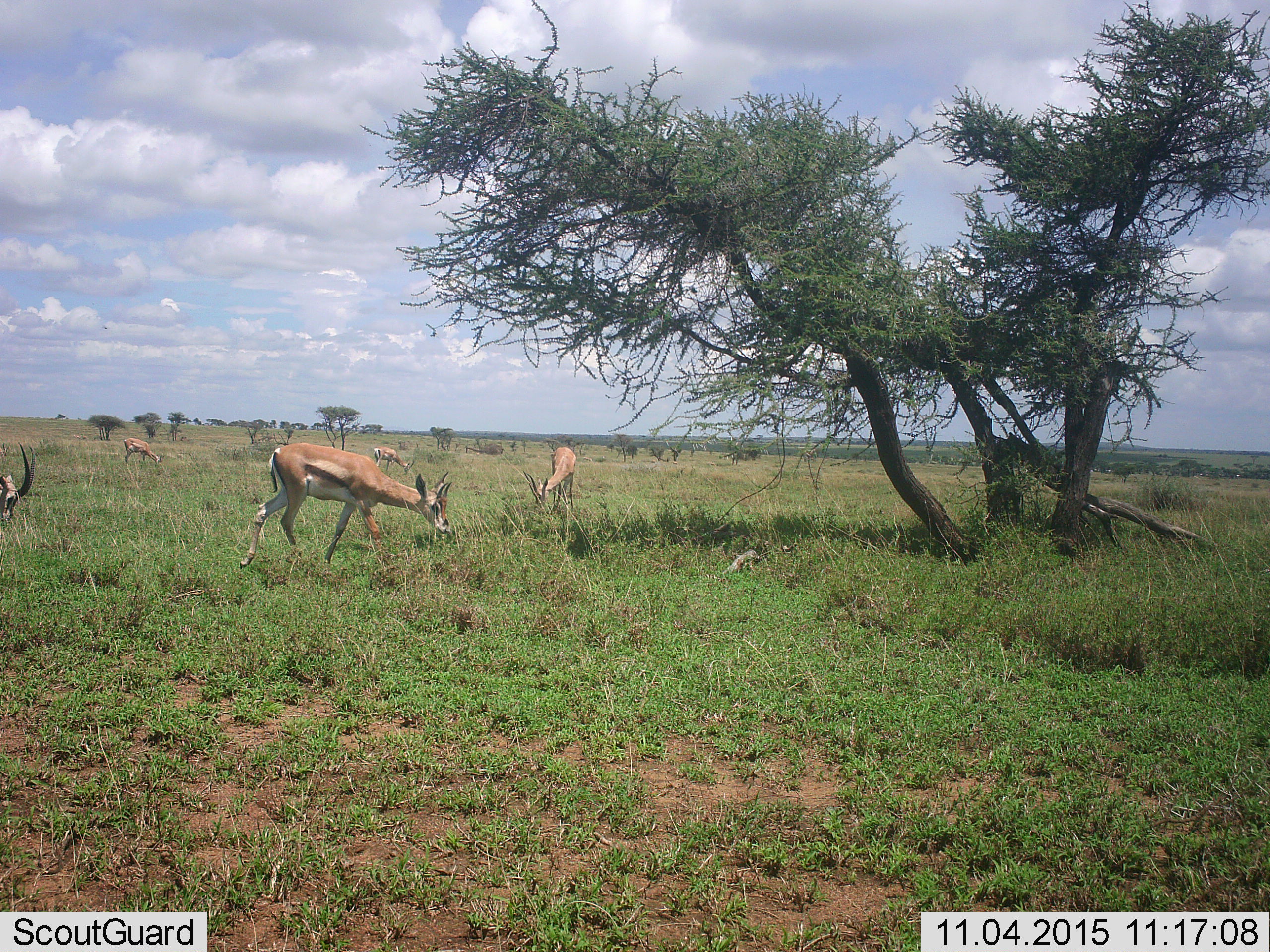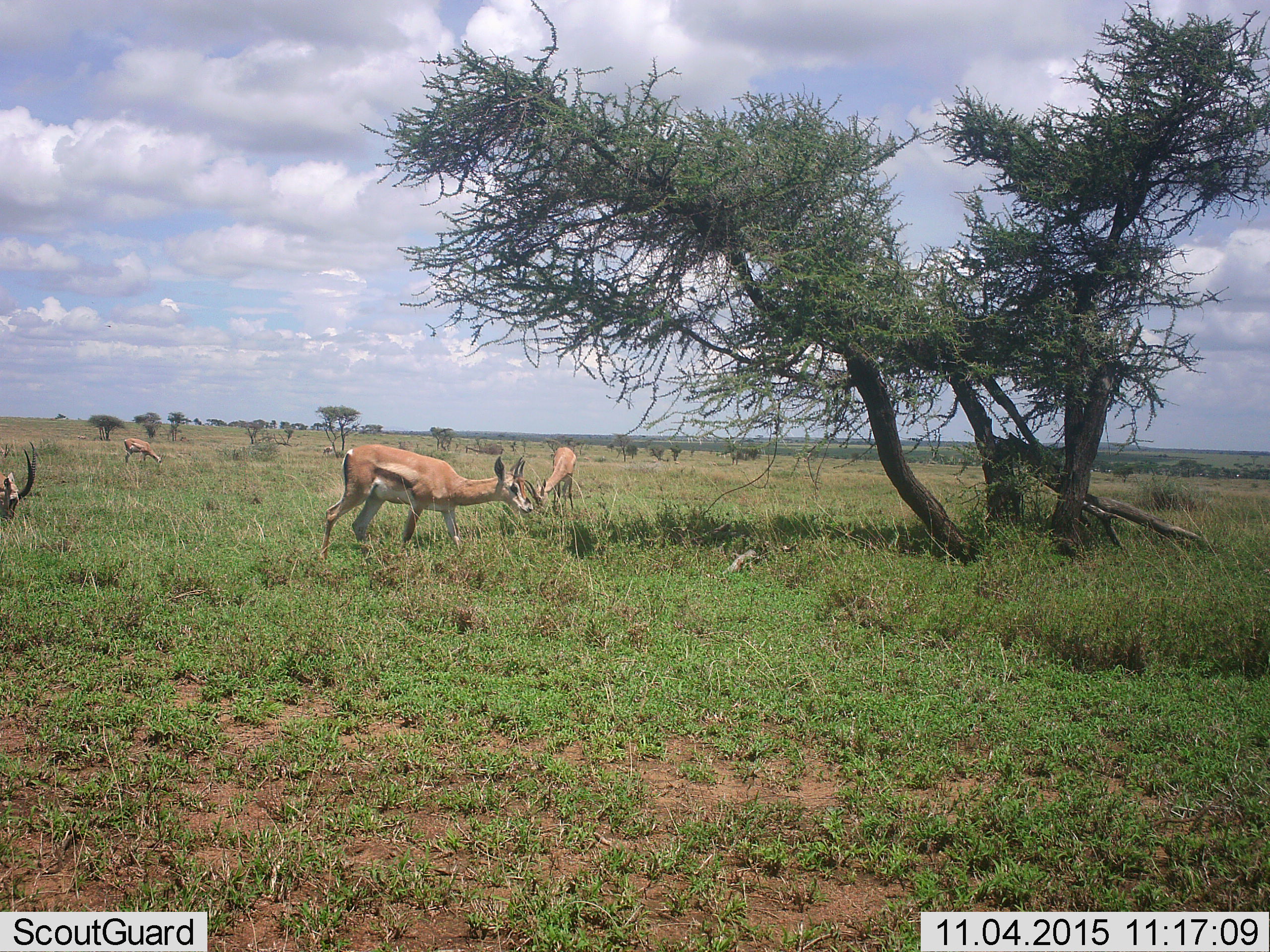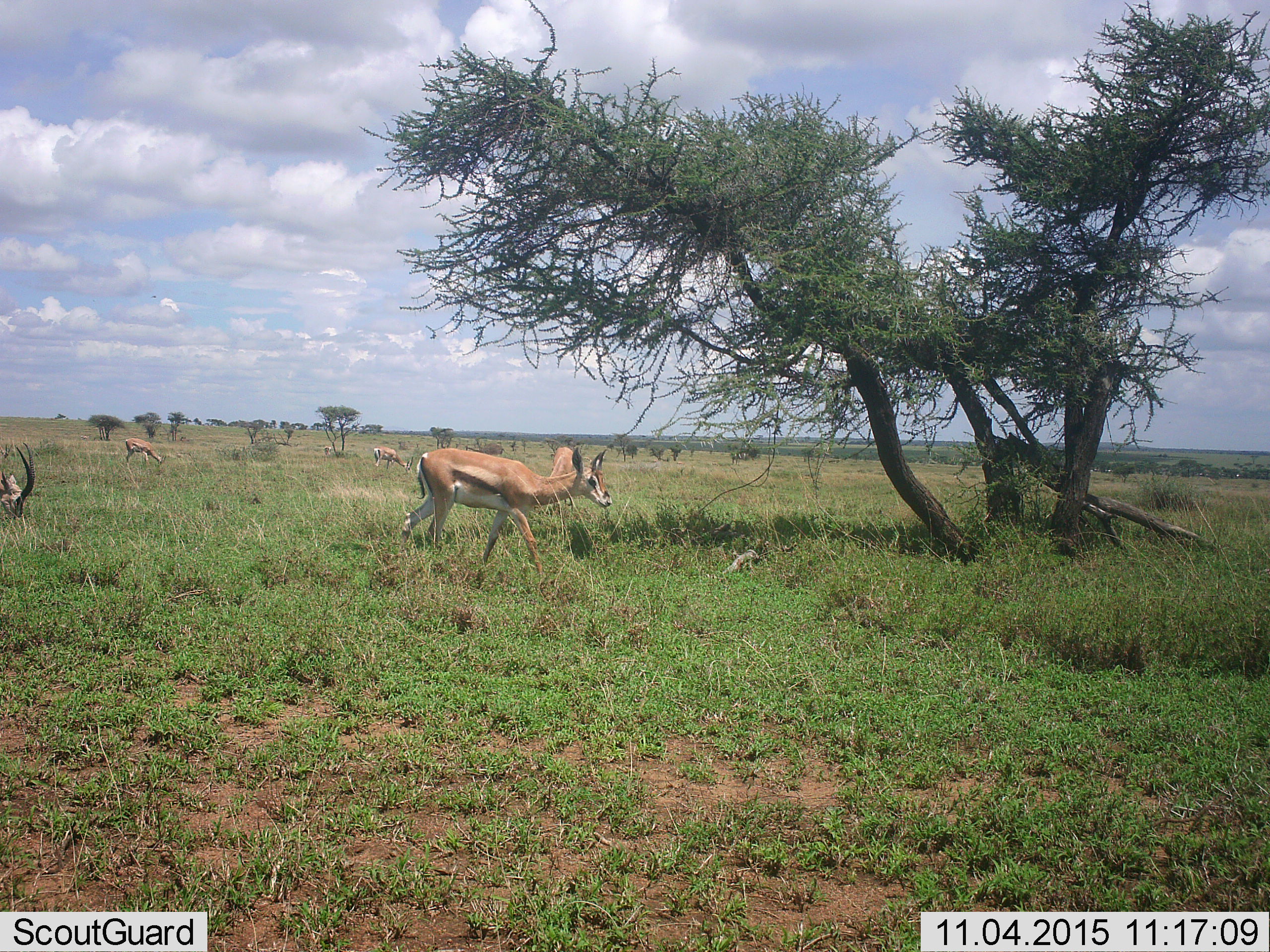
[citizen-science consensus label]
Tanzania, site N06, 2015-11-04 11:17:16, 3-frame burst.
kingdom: Animalia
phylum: Chordata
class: Mammalia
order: Artiodactyla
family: Bovidae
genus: Eudorcas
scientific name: Eudorcas thomsonii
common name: thomson's gazelle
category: gazellethomsons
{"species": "gazellethomsons (thomson's gazelle) (Eudorcas thomsonii)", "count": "5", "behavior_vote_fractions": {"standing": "40%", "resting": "0%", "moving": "80%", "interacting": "0%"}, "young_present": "0%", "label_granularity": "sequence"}